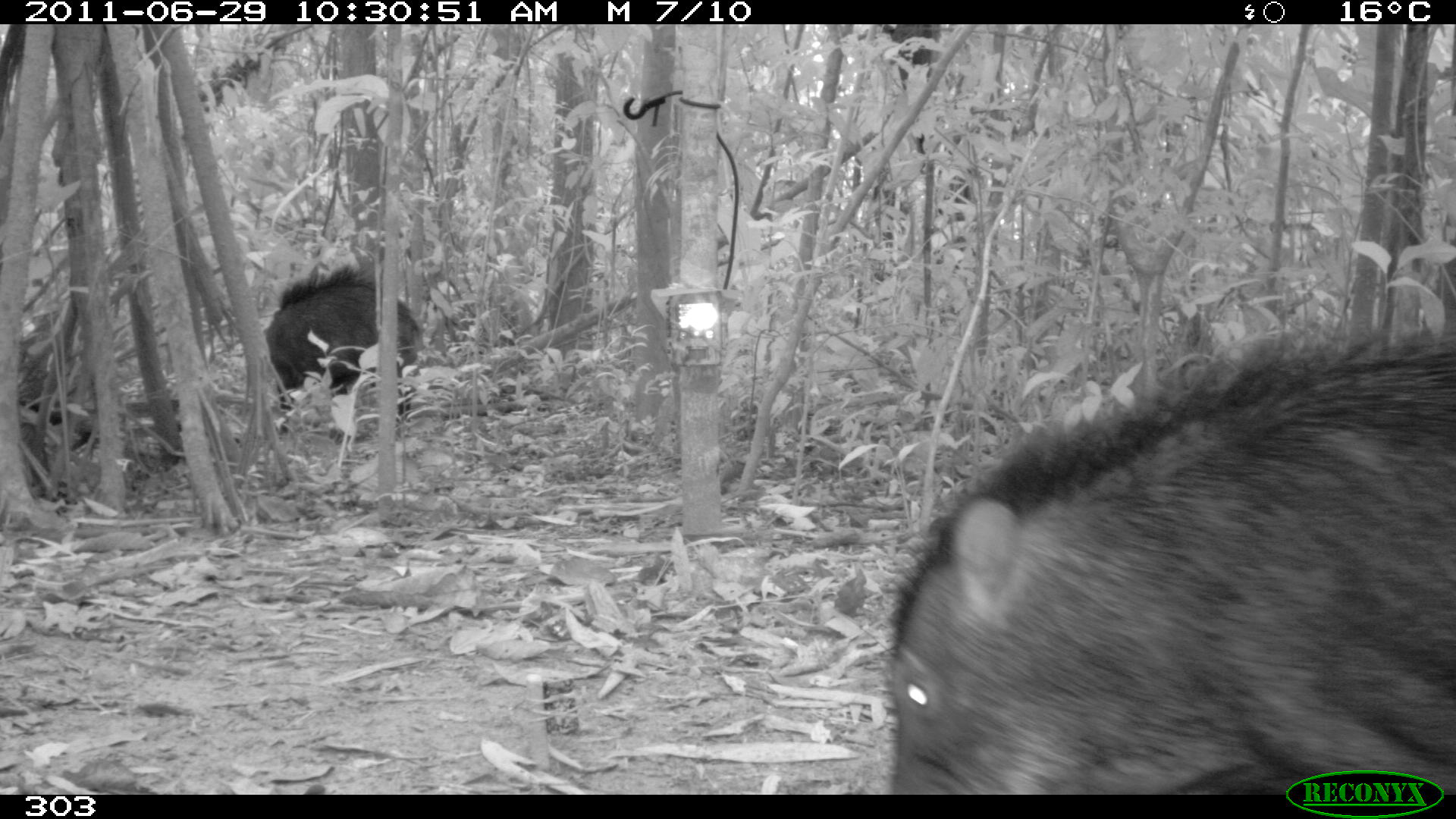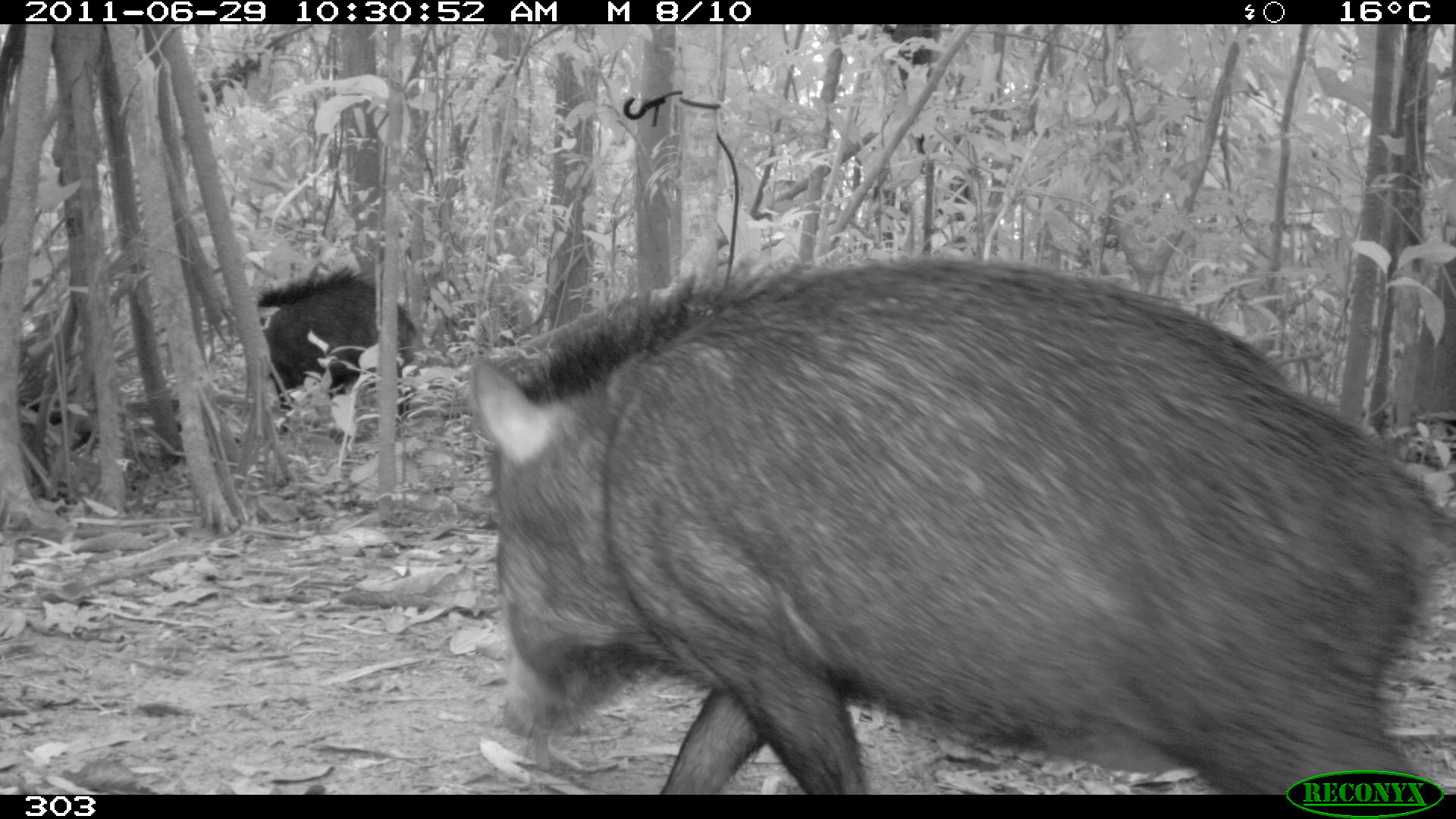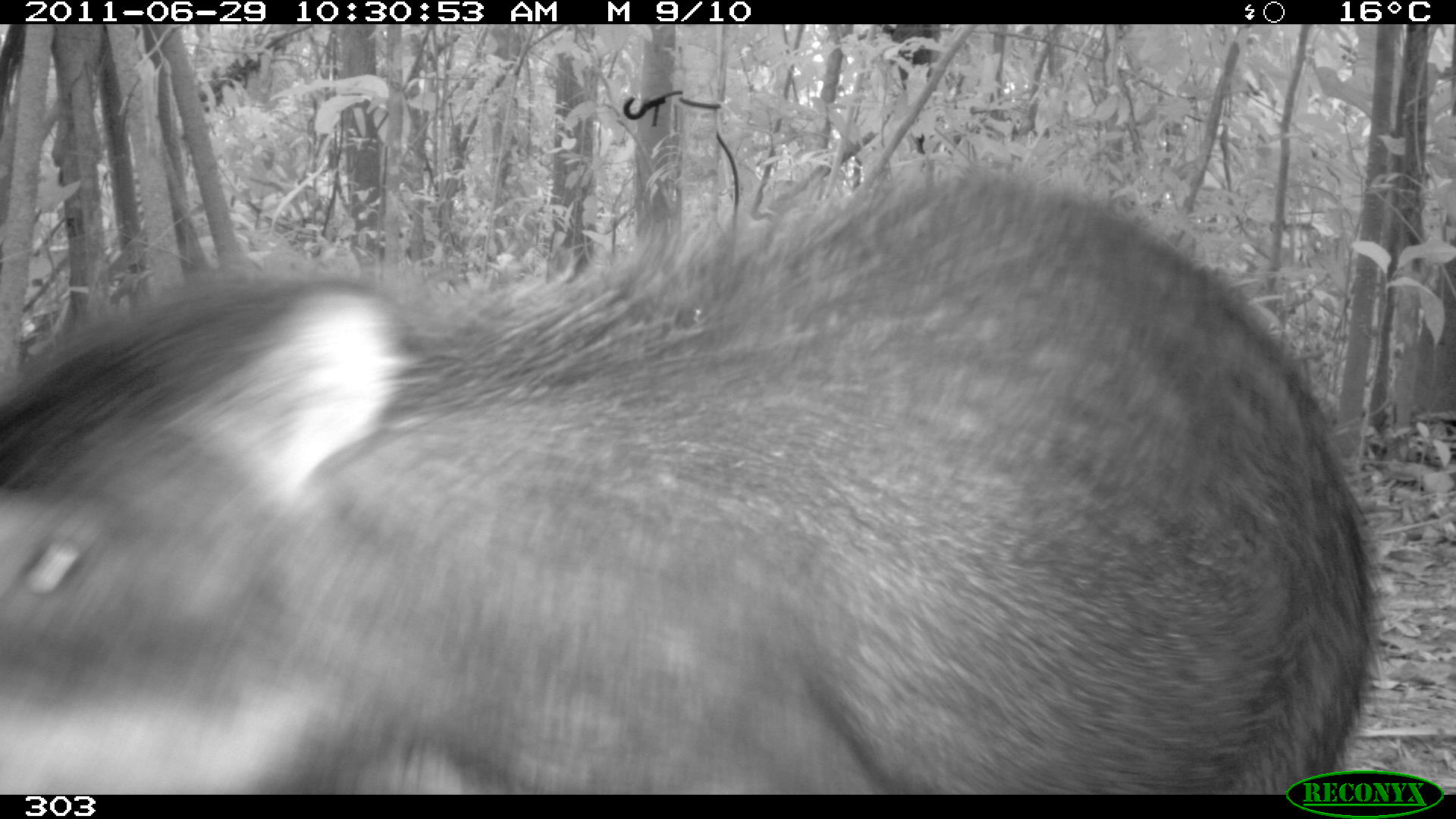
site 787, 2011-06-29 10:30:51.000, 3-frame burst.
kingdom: Animalia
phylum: Chordata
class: Mammalia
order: Artiodactyla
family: Tayassuidae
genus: Tayassu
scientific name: Tayassu pecari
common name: white-lipped peccary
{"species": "Tayassu pecari (white-lipped peccary)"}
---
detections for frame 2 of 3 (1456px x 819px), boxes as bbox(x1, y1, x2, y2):
tayassu pecari: bbox(465, 253, 1456, 794); bbox(254, 262, 415, 444); bbox(1387, 251, 1454, 433)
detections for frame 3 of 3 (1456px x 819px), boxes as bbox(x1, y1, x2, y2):
tayassu pecari: bbox(0, 161, 1380, 792)